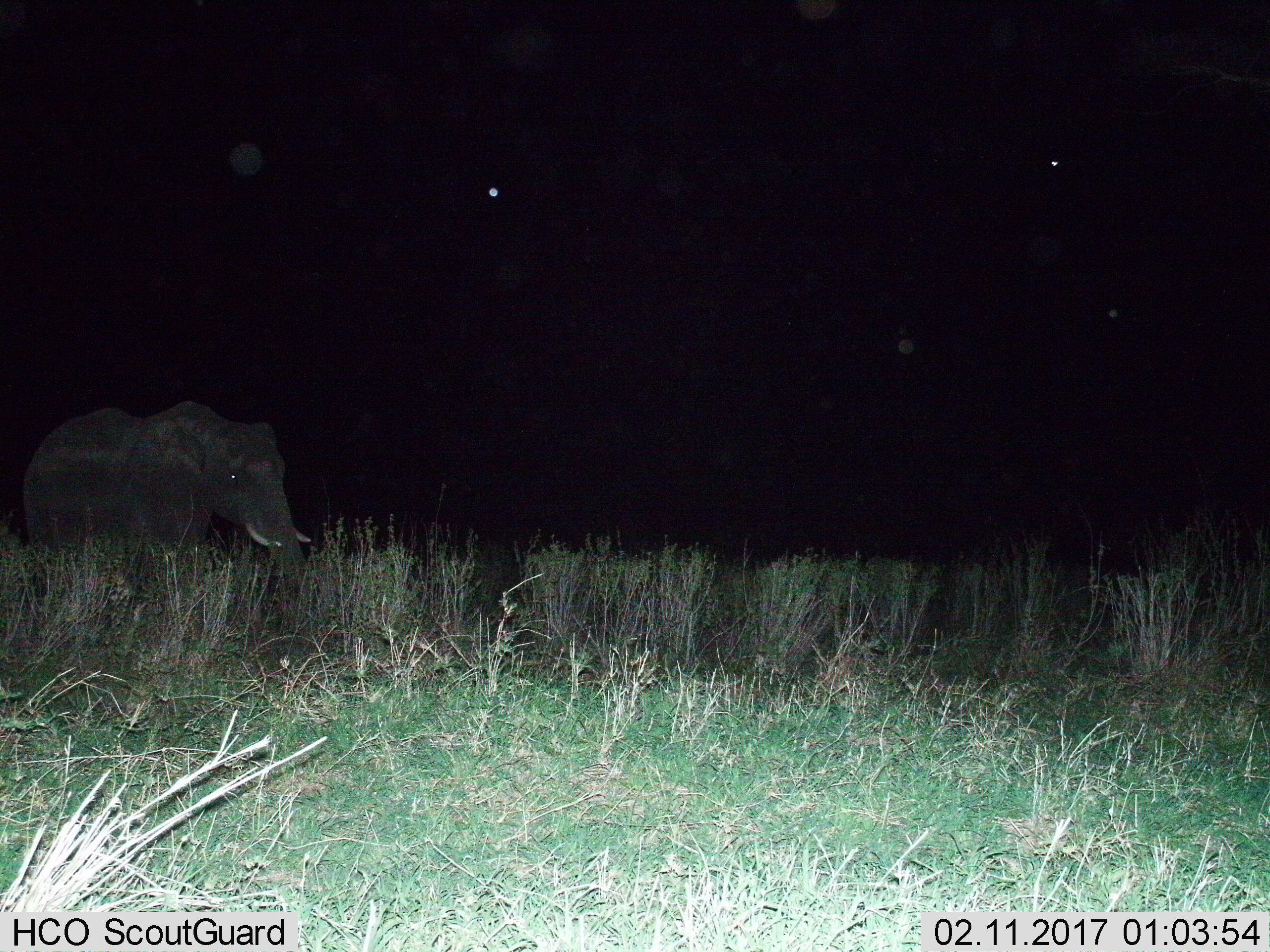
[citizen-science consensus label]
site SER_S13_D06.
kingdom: Animalia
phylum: Chordata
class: Mammalia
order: Proboscidea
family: Elephantidae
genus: Loxodonta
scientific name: Loxodonta africana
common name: african bush elephant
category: elephant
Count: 1.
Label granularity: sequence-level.